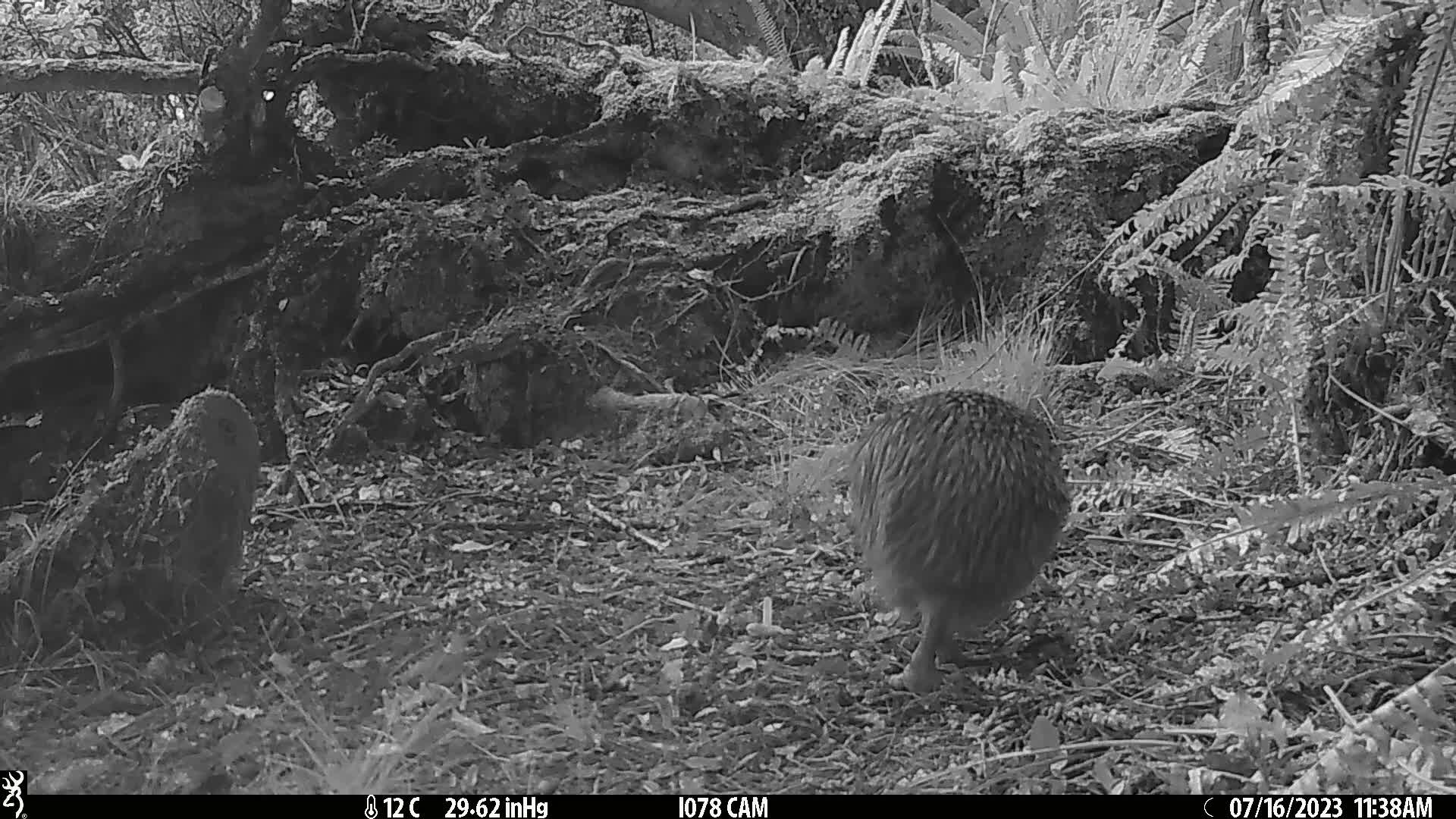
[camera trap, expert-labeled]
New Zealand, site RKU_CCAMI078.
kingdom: Animalia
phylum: Chordata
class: Aves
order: Apterygiformes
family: Apterygidae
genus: Apteryx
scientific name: Apteryx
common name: kiwi